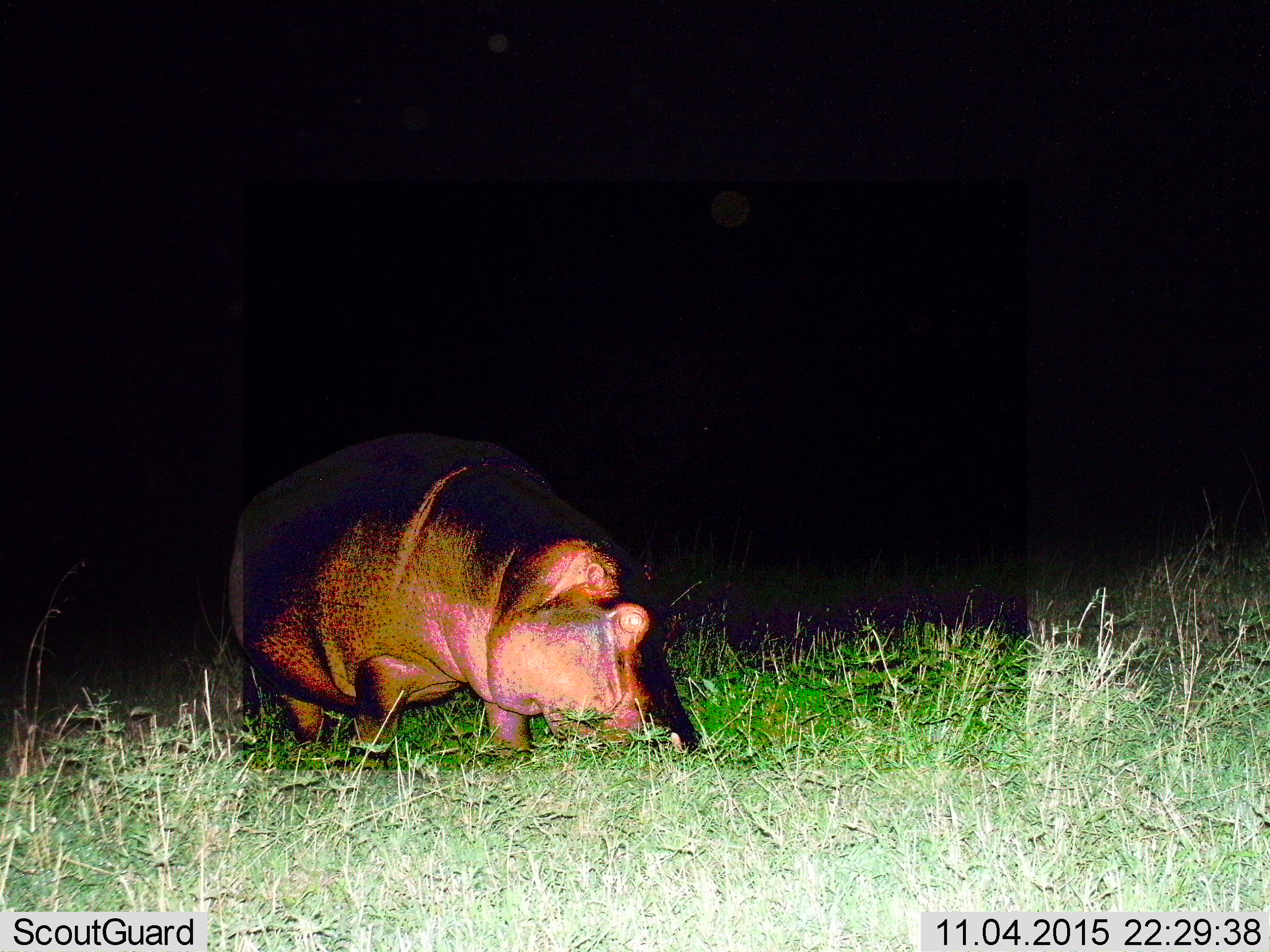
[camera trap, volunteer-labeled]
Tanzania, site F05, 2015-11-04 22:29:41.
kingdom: Animalia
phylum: Chordata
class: Mammalia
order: Artiodactyla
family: Hippopotamidae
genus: Hippopotamus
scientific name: Hippopotamus amphibius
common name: hippopotamus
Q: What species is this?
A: Hippopotamus (Hippopotamus amphibius).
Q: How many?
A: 1.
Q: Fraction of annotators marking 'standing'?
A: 16%.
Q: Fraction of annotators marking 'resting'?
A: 0%.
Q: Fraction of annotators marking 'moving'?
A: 11%.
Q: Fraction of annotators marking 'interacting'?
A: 5%.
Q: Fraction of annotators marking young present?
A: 0%.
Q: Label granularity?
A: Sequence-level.